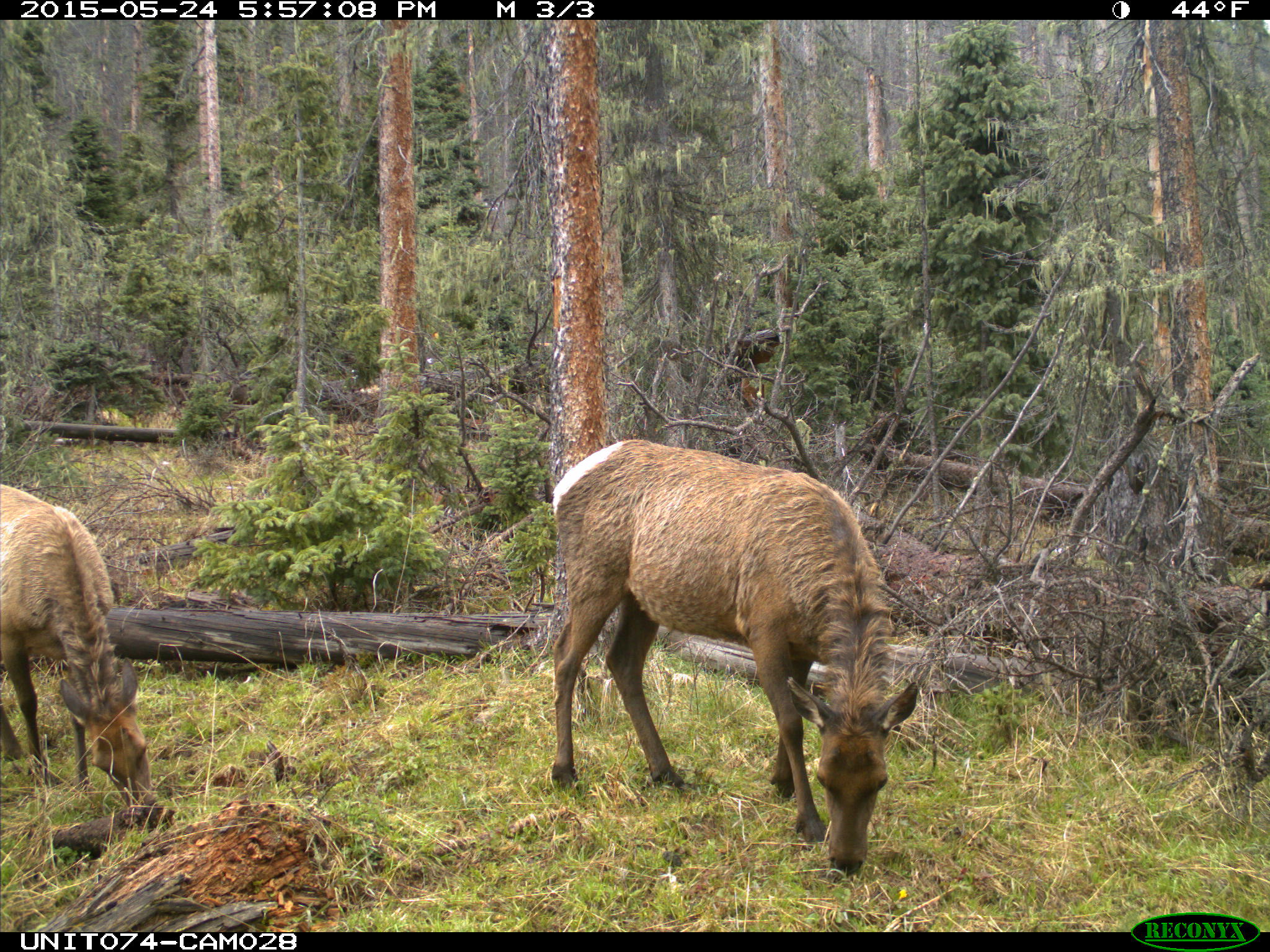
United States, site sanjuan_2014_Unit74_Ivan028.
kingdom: Animalia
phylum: Chordata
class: Mammalia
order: Artiodactyla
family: Cervidae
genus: Cervus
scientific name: Cervus elaphus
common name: red deer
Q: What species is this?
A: Cervus elaphus (red deer).